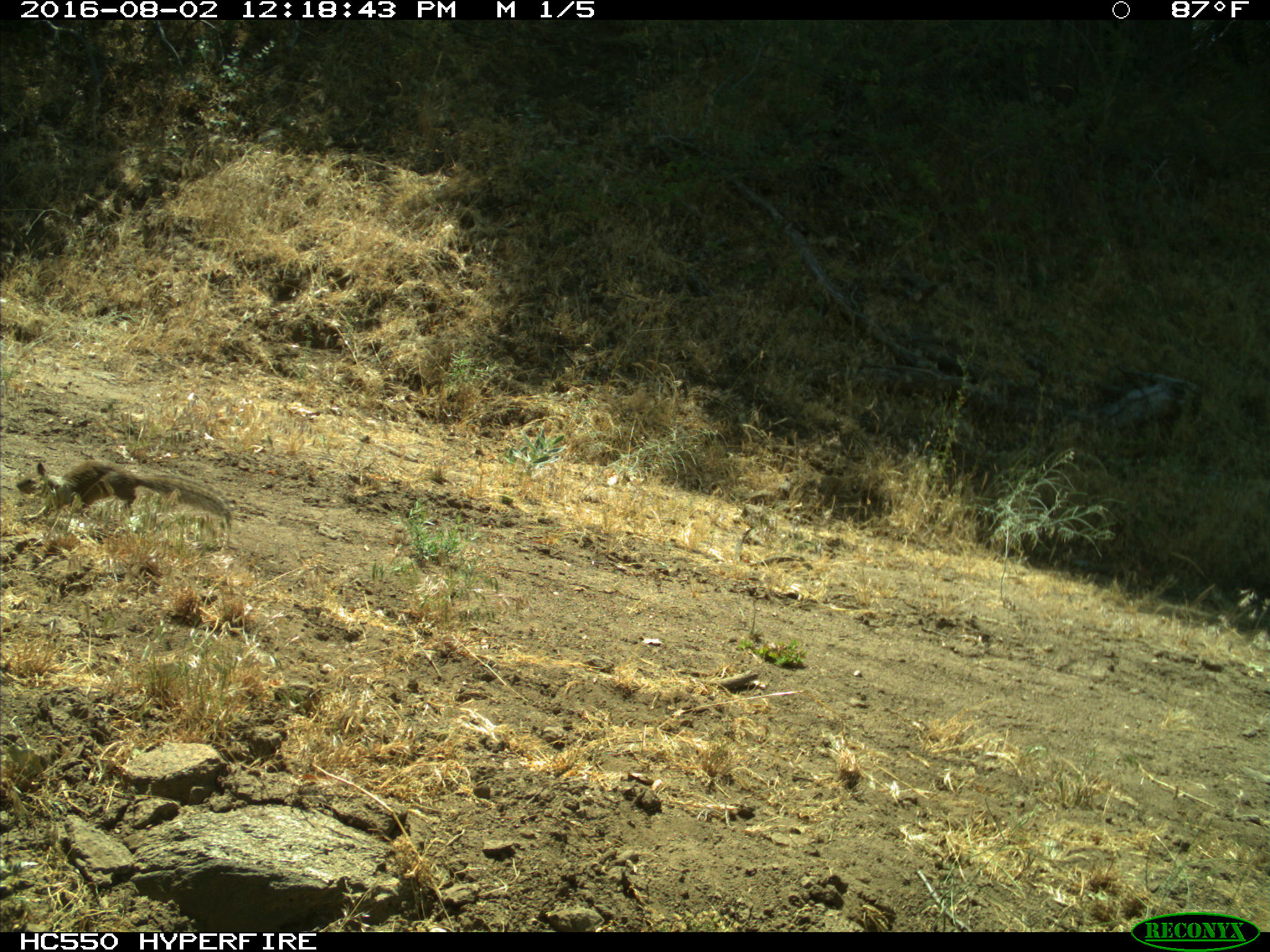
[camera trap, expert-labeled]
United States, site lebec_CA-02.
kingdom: Animalia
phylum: Chordata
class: Mammalia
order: Rodentia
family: Sciuridae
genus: Otospermophilus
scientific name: Otospermophilus beecheyi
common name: california ground squirrel